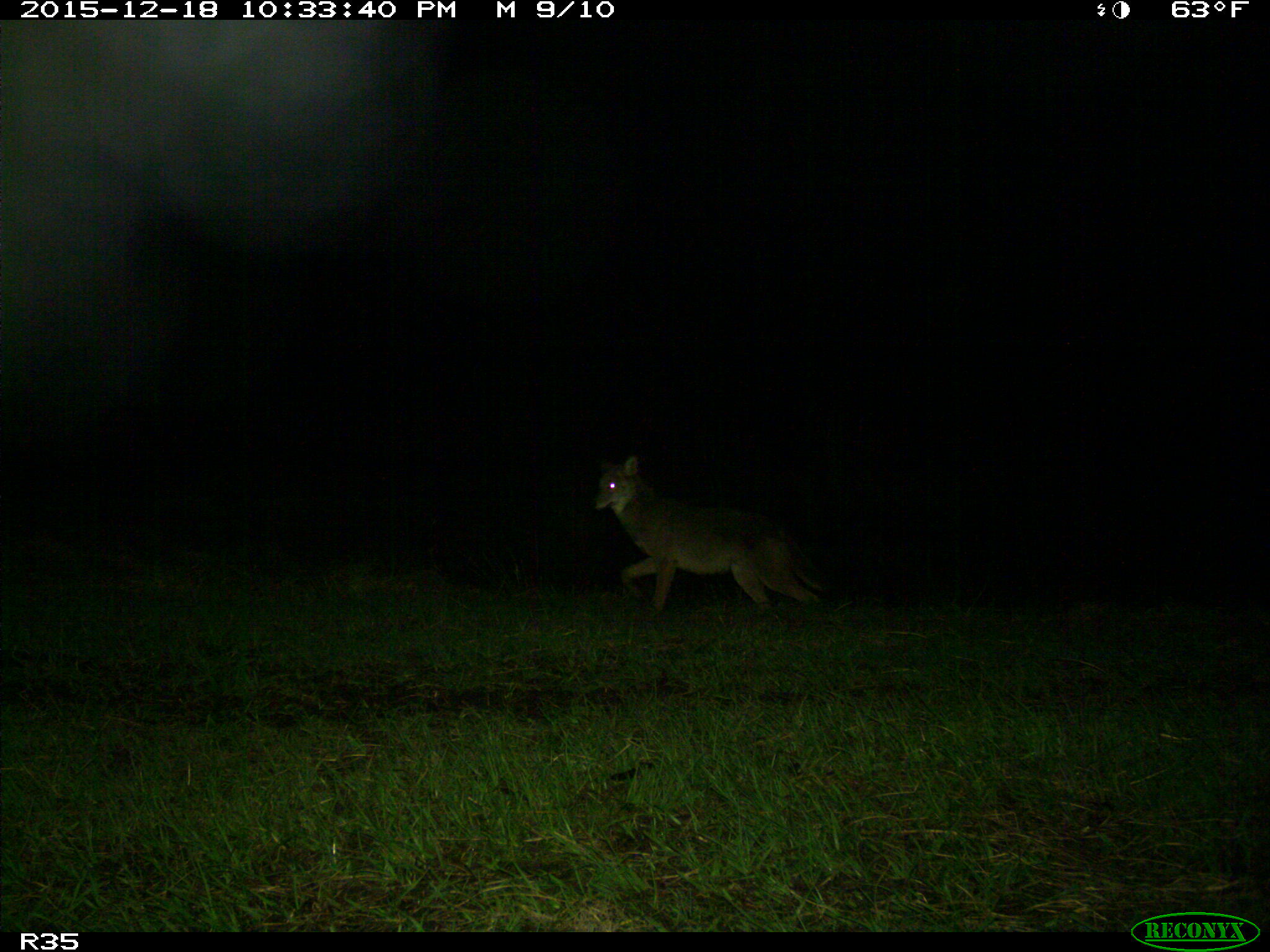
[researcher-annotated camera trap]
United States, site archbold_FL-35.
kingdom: Animalia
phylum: Chordata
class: Mammalia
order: Carnivora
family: Canidae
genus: Canis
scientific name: Canis latrans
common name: coyote